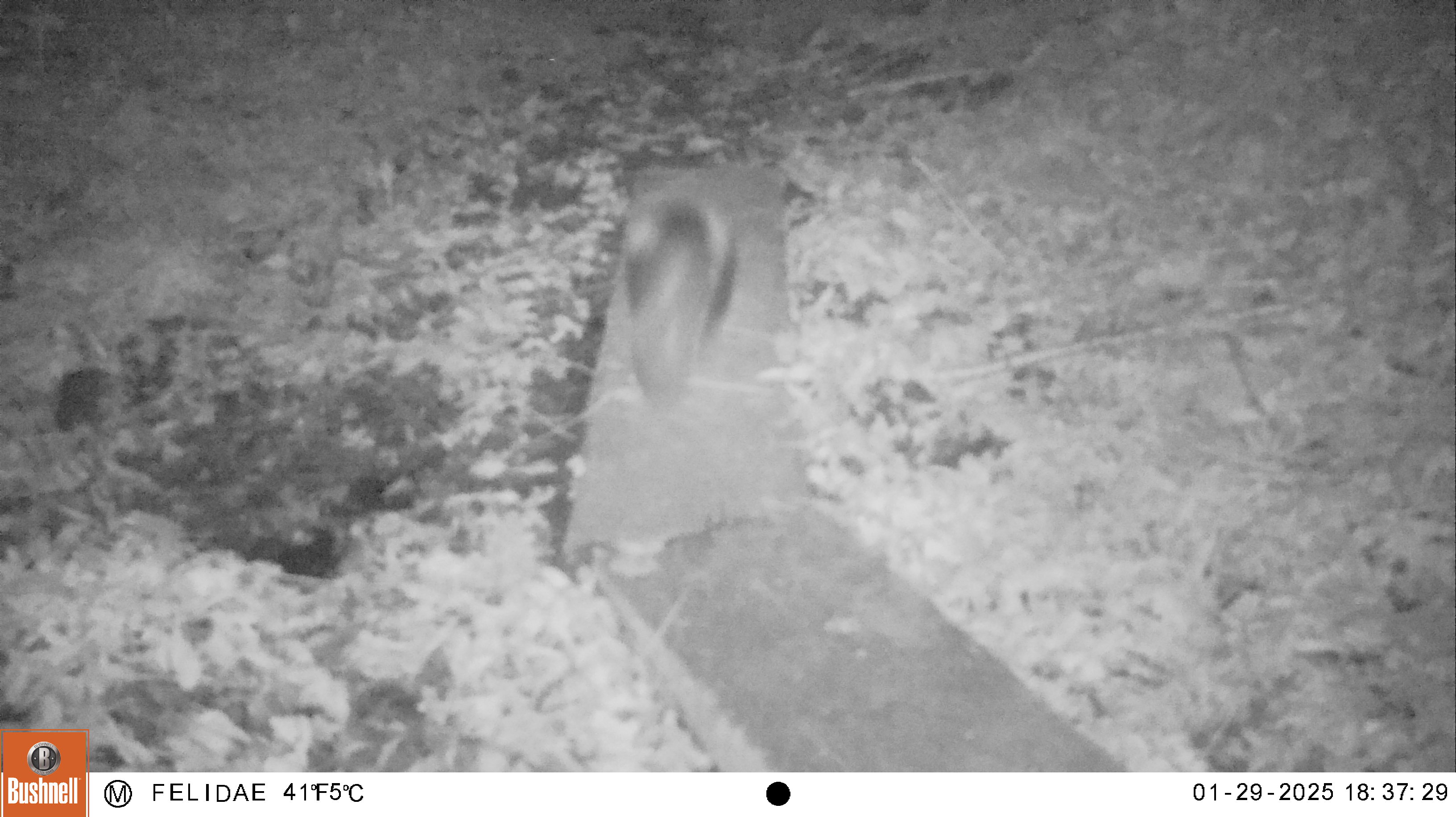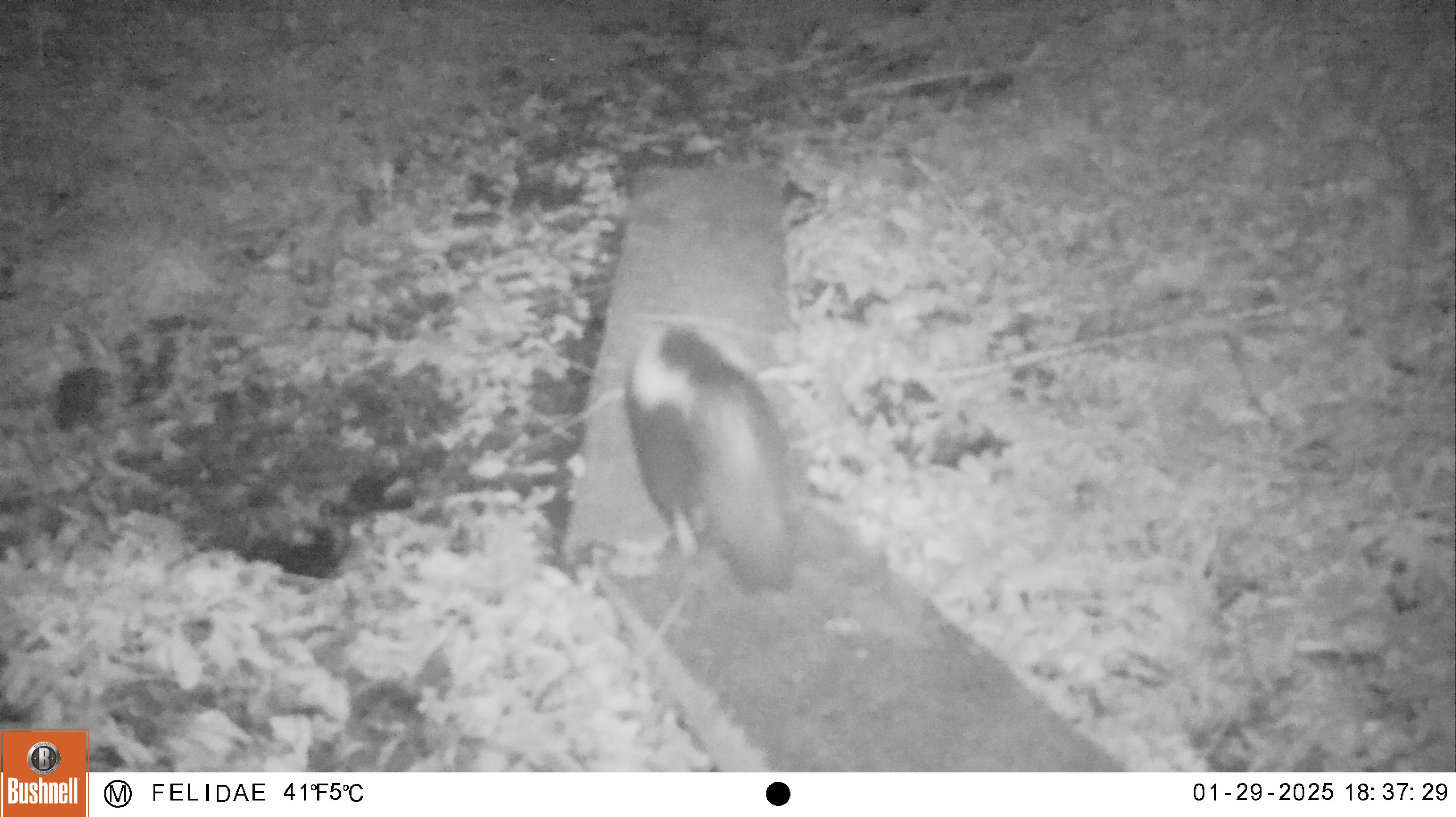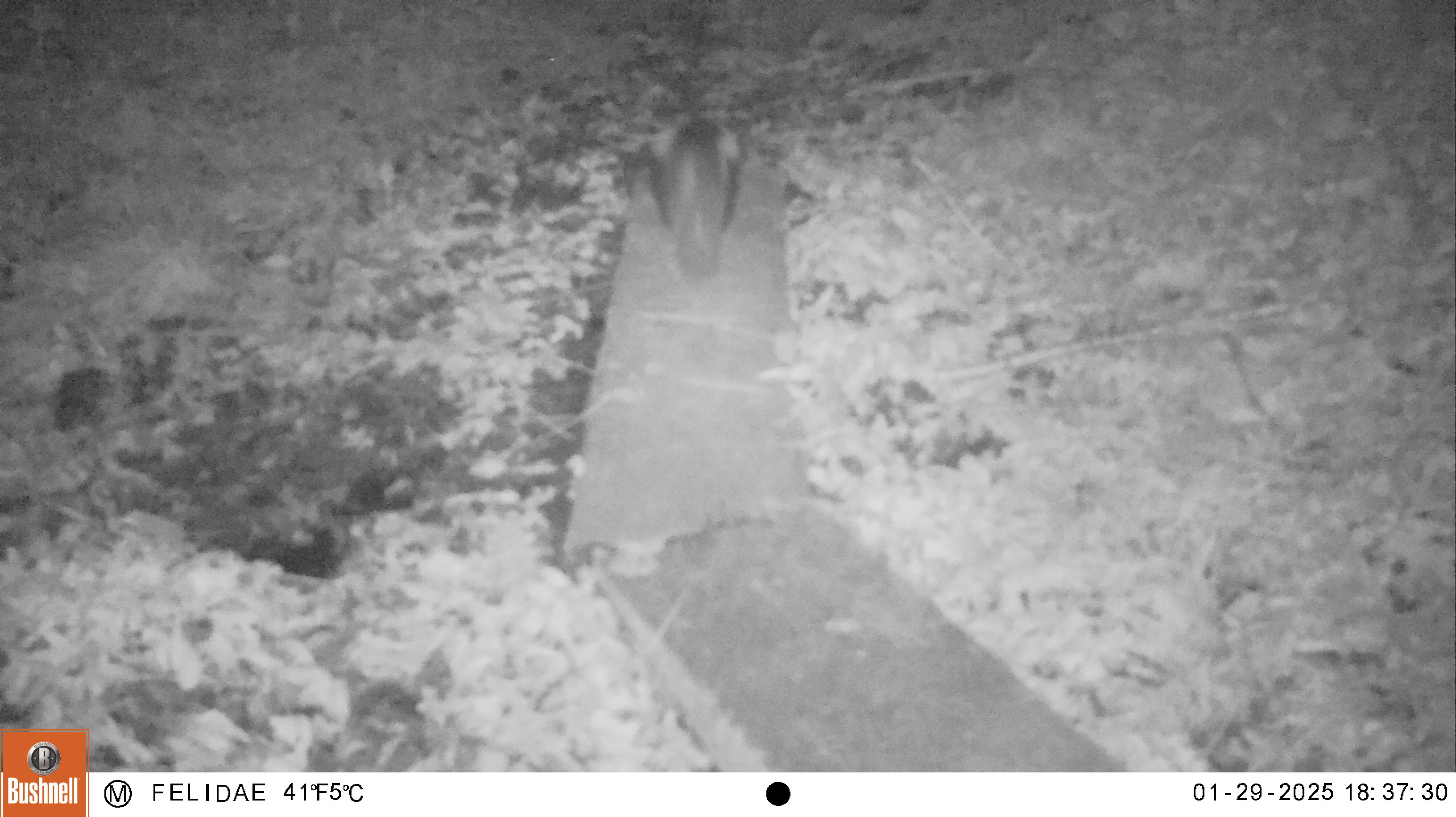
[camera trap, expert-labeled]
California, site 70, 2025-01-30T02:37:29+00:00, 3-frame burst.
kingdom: Animalia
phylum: Chordata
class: Mammalia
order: Carnivora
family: Mephitidae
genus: Mephitis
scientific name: Mephitis mephitis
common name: striped skunk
Striped skunk (Mephitis mephitis).